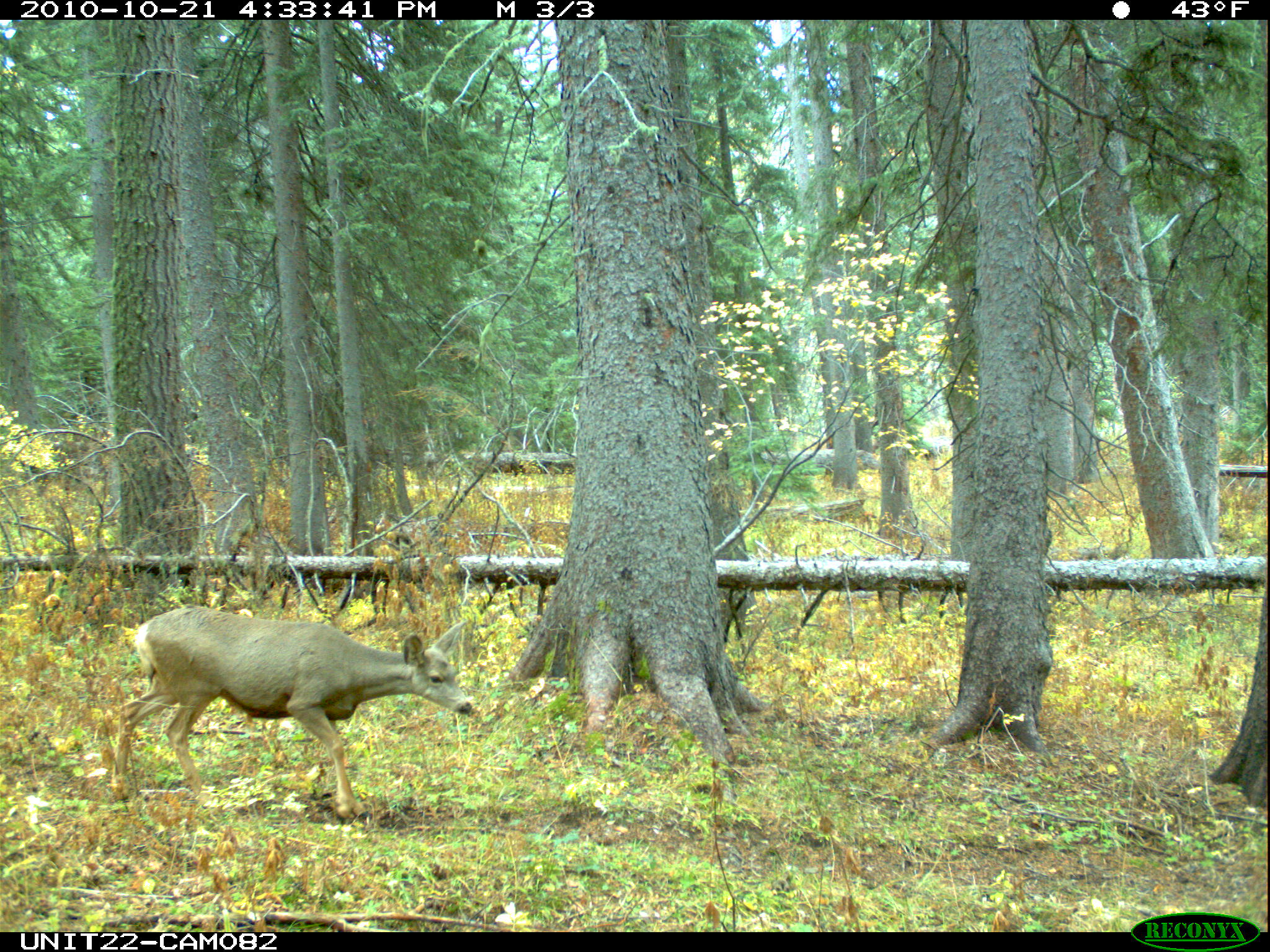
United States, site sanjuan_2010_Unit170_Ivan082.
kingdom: Animalia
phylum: Chordata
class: Mammalia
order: Artiodactyla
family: Cervidae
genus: Odocoileus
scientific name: Odocoileus hemionus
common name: mule deer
Odocoileus hemionus (mule deer).